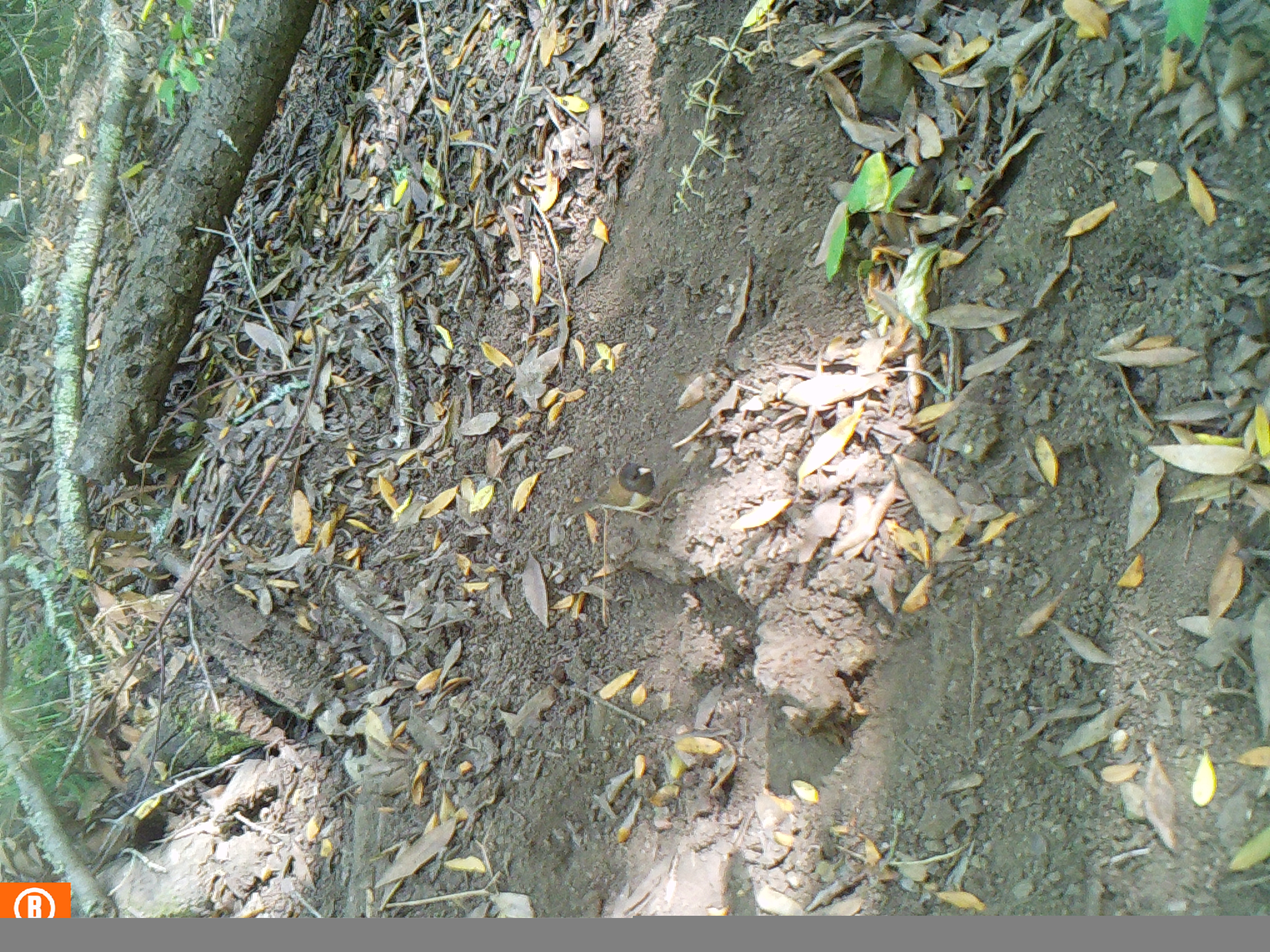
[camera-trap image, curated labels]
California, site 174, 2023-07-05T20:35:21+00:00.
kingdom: Animalia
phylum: Chordata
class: Aves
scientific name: Aves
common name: bird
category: unknown bird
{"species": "unknown bird (bird) (Aves)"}